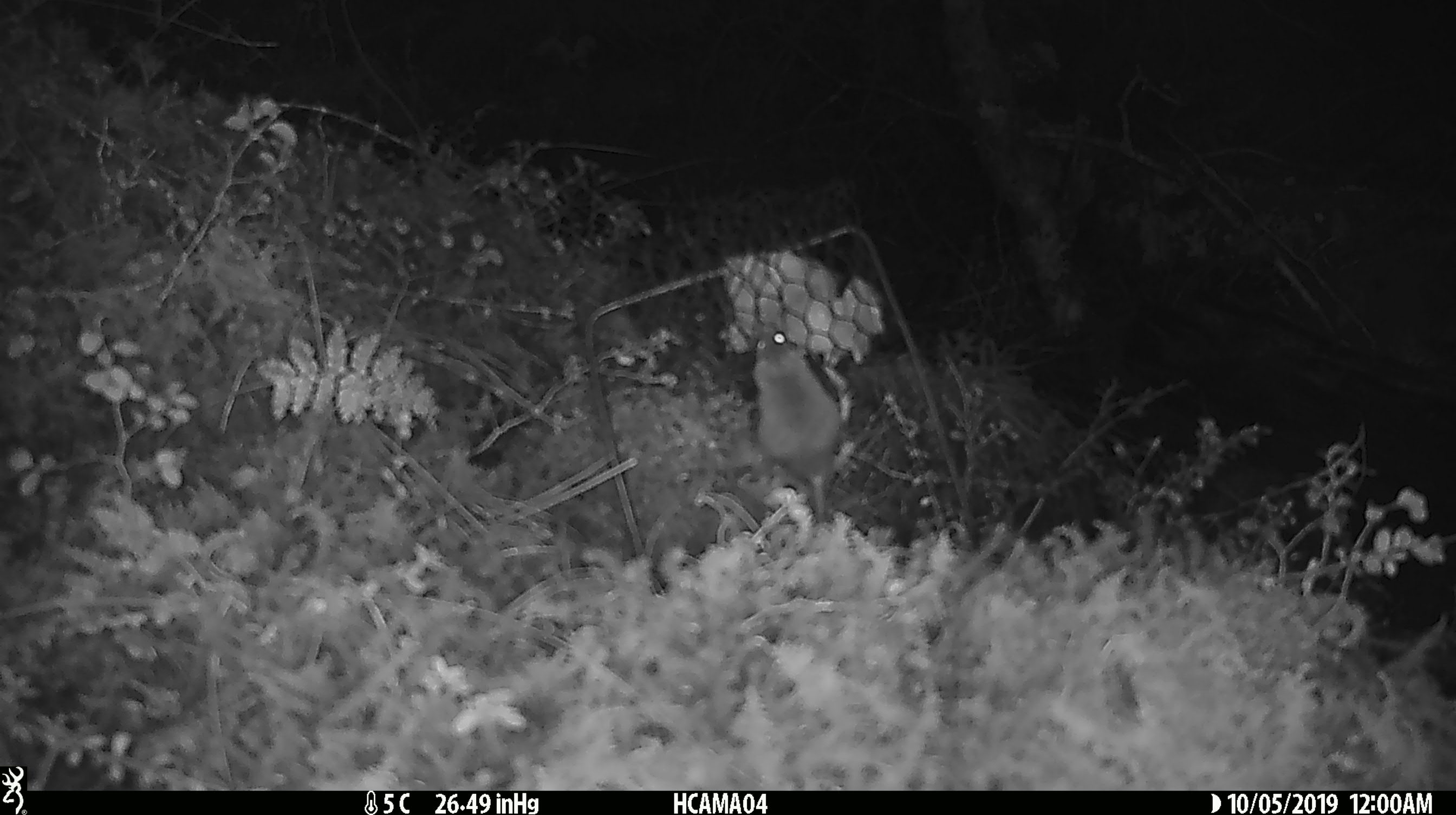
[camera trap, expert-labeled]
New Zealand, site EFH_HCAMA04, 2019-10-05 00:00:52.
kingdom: Animalia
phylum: Chordata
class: Mammalia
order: Rodentia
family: Muridae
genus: Mus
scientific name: Mus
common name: mouse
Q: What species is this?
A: Mouse (Mus).